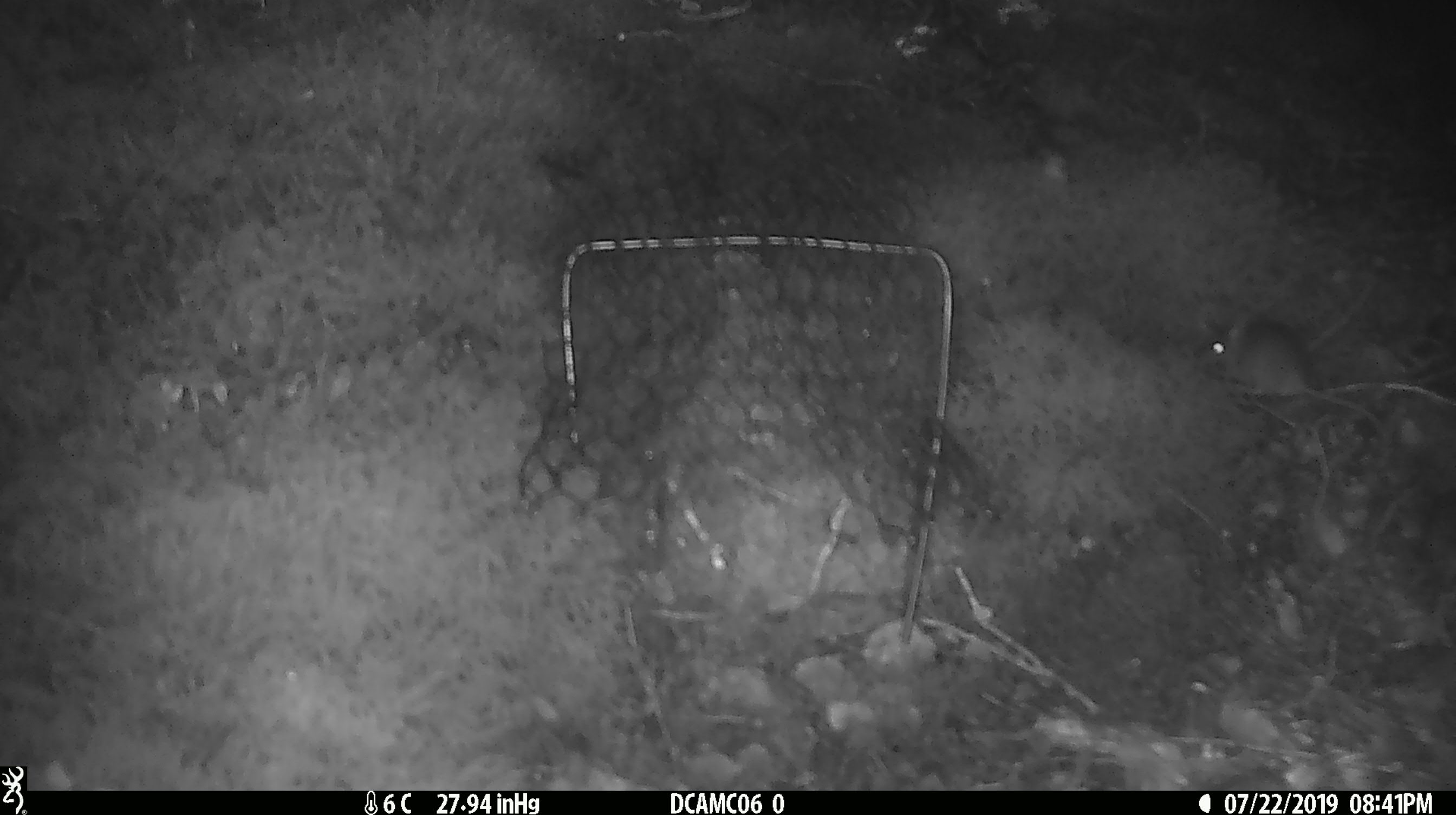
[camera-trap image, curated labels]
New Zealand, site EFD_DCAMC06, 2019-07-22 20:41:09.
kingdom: Animalia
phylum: Chordata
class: Mammalia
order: Rodentia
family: Muridae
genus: Mus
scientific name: Mus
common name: mouse